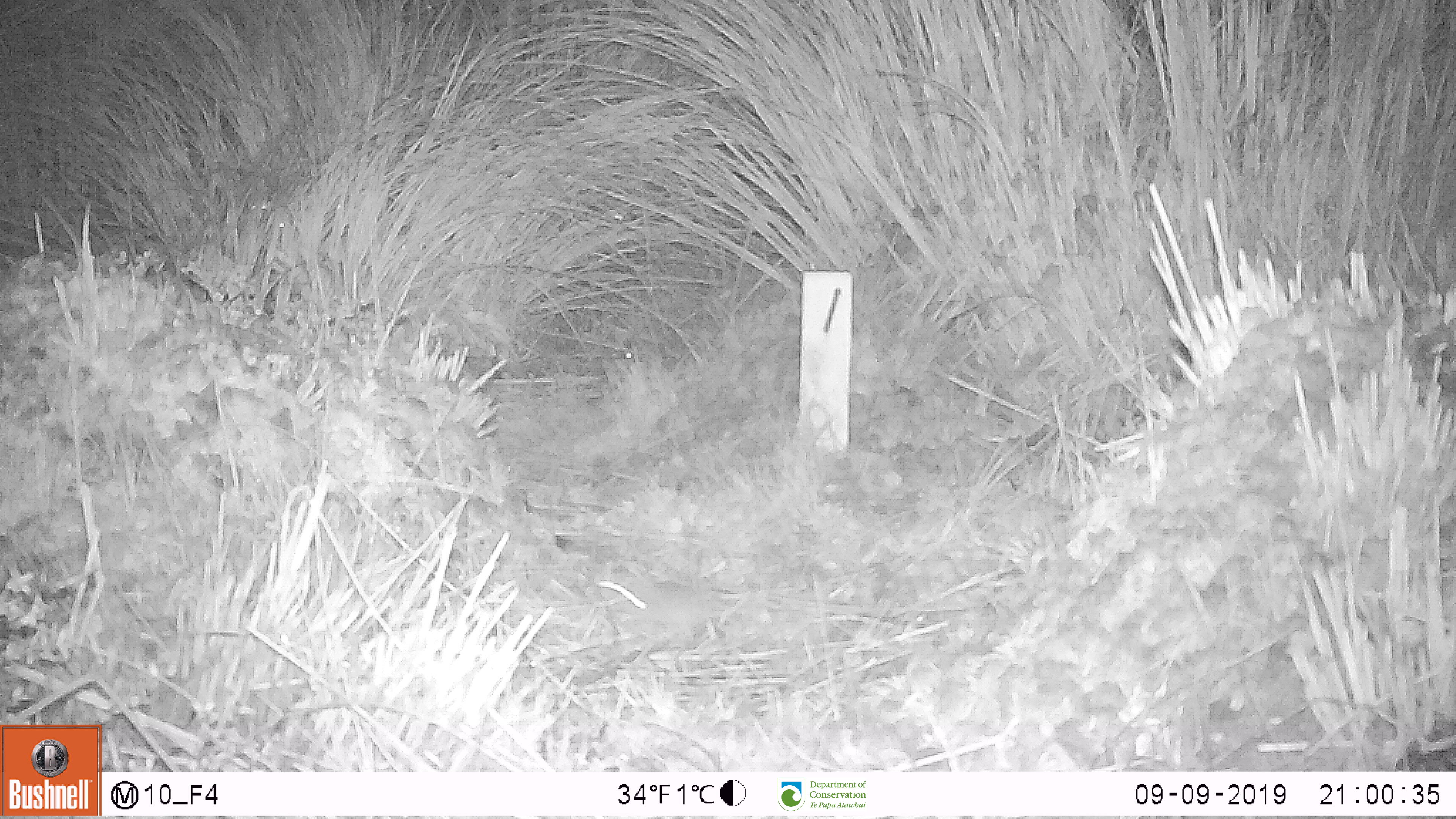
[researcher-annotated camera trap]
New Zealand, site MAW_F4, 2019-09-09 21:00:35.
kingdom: Animalia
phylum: Chordata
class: Mammalia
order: Rodentia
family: Muridae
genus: Mus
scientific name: Mus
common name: mouse